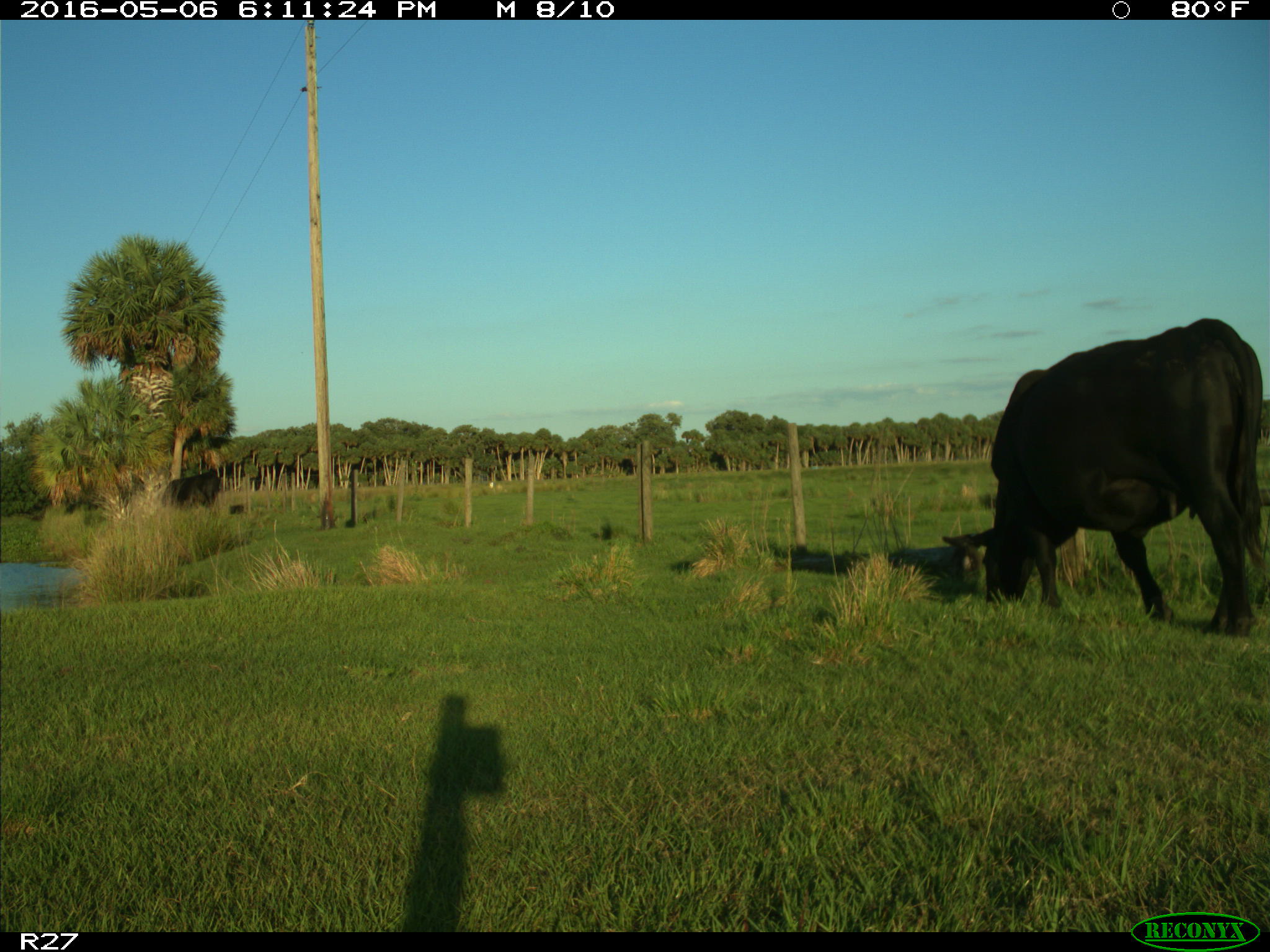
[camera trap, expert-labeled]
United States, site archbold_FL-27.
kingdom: Animalia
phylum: Chordata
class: Mammalia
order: Artiodactyla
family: Bovidae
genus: Bos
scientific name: Bos taurus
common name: domestic cow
Bos taurus (domestic cow).